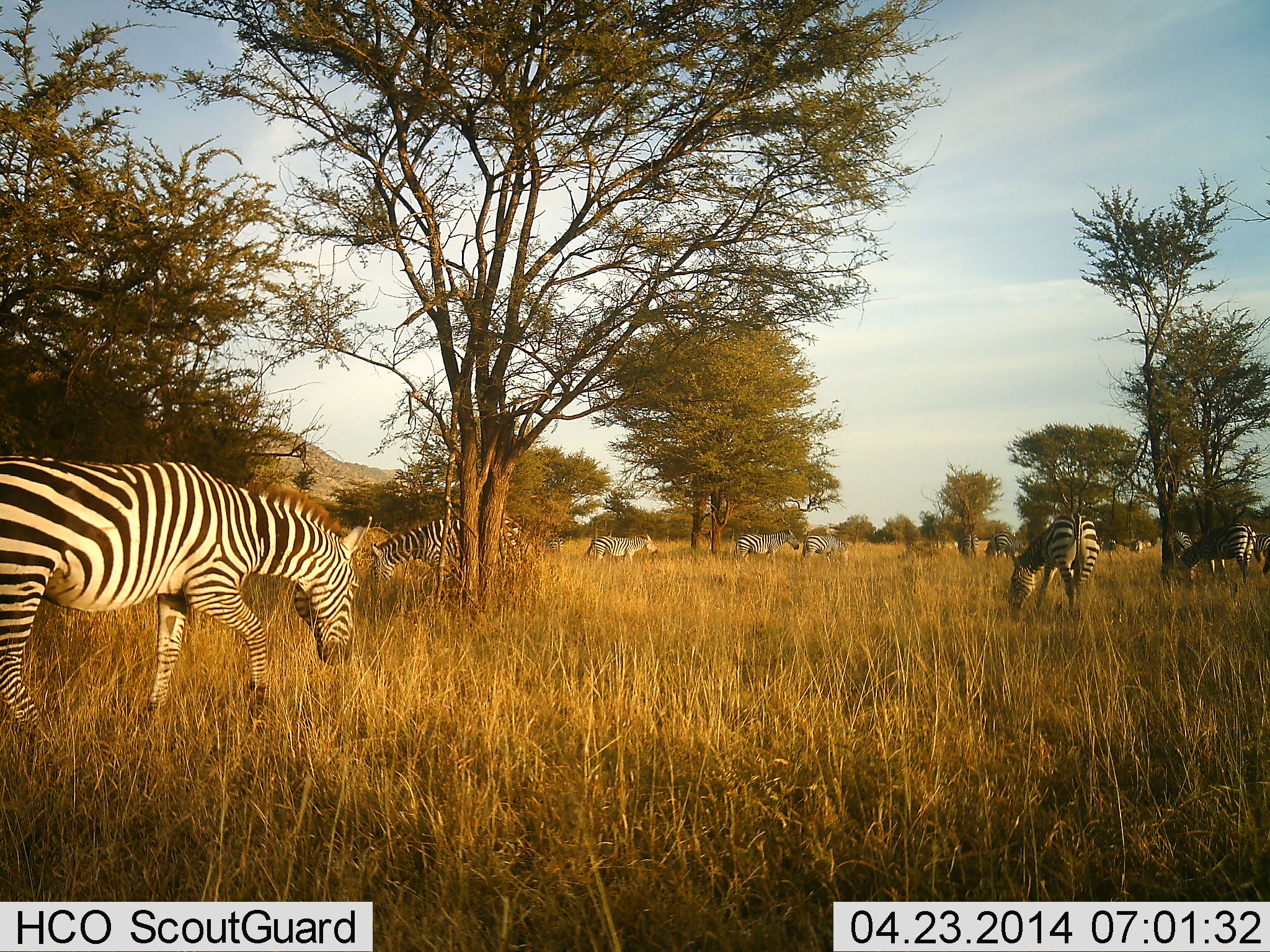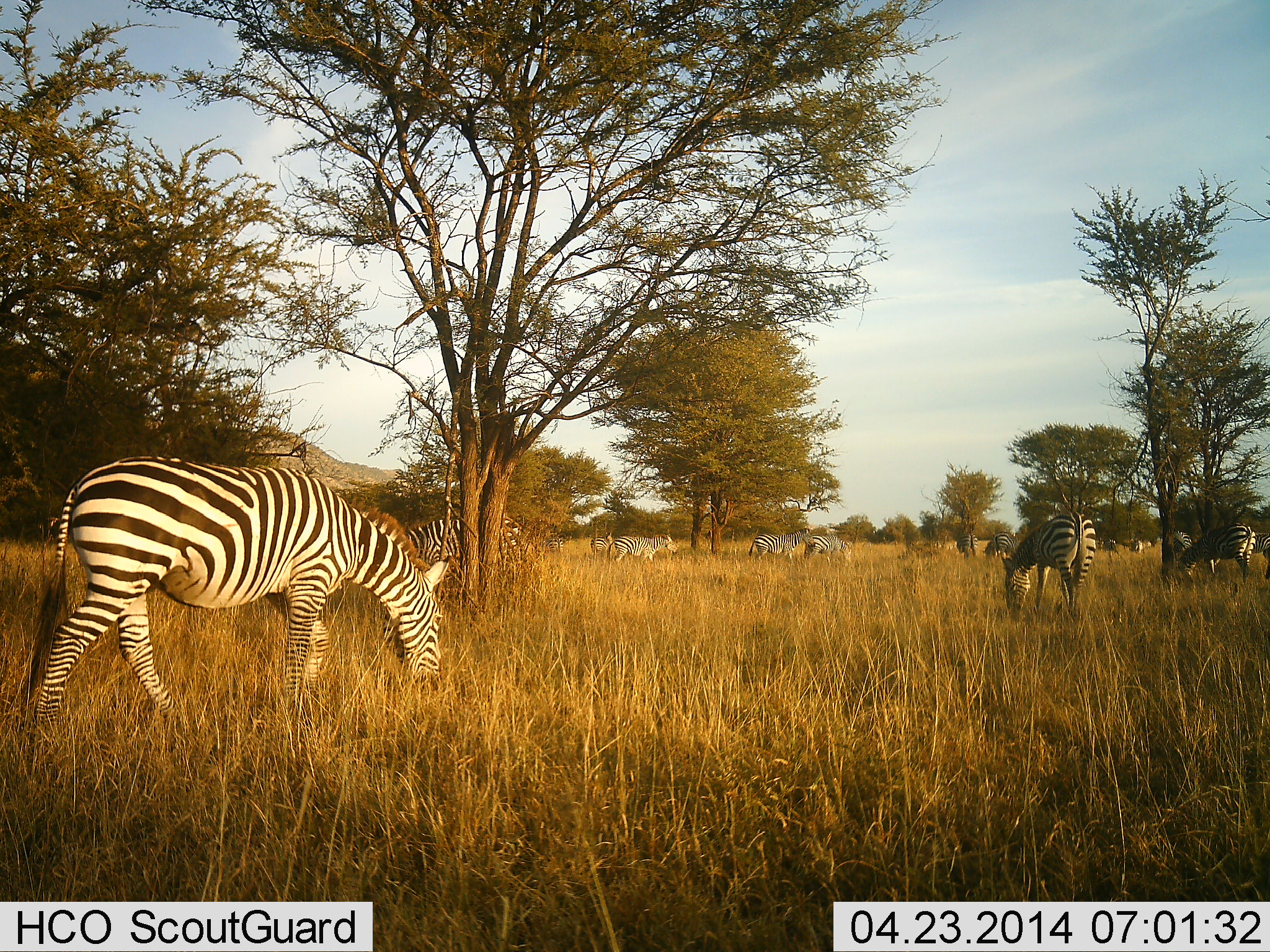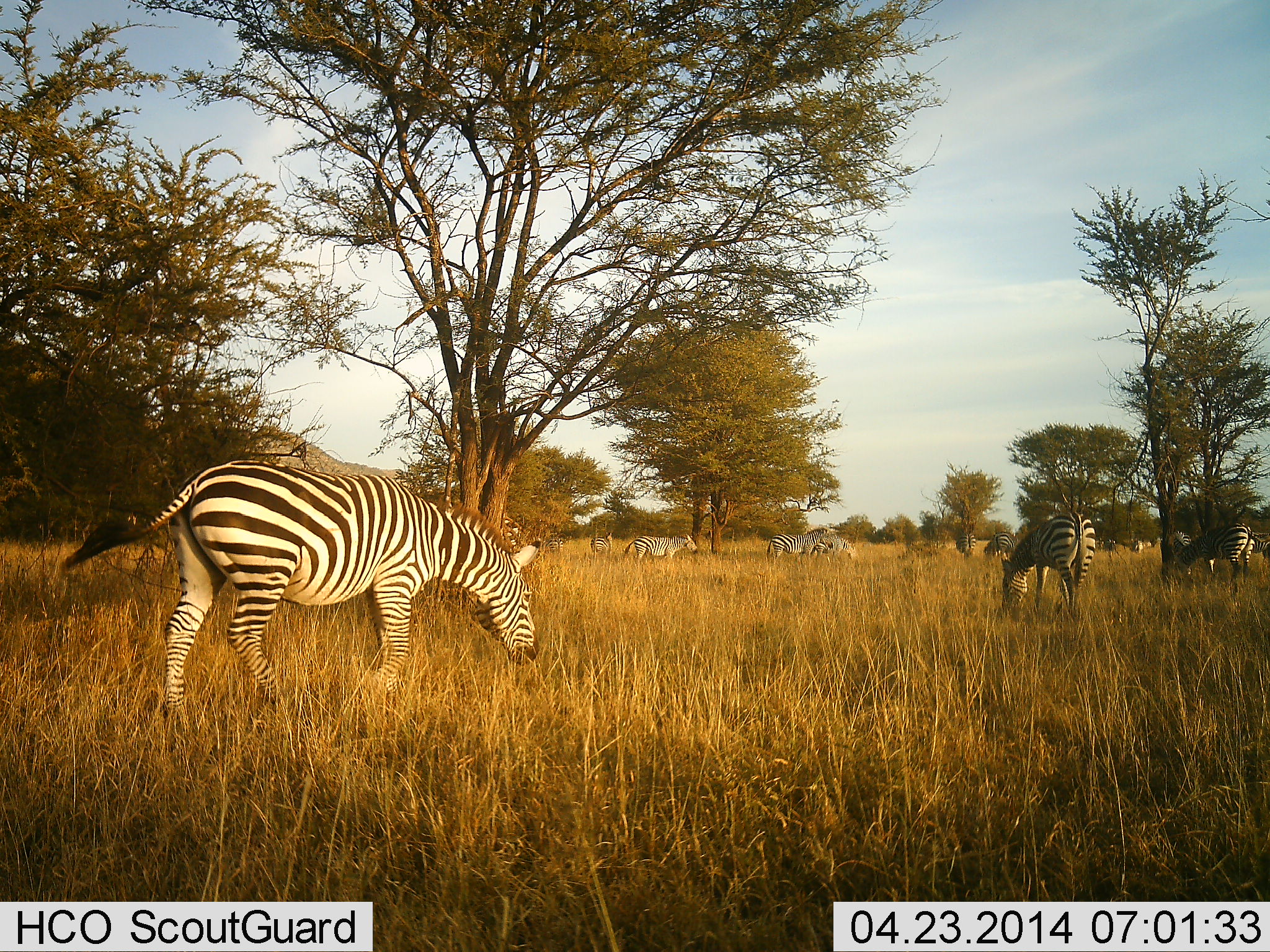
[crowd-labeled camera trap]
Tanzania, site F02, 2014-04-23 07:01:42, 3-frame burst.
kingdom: Animalia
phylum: Chordata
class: Mammalia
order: Perissodactyla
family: Equidae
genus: Equus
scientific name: Equus quagga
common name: plains zebra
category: zebra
Zebra (plains zebra) (Equus quagga), count 11-50. Behavior (volunteer vote fractions): standing 50%, resting 0%, moving 50%, interacting 0%. Young present (vote fraction): 0%. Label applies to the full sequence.